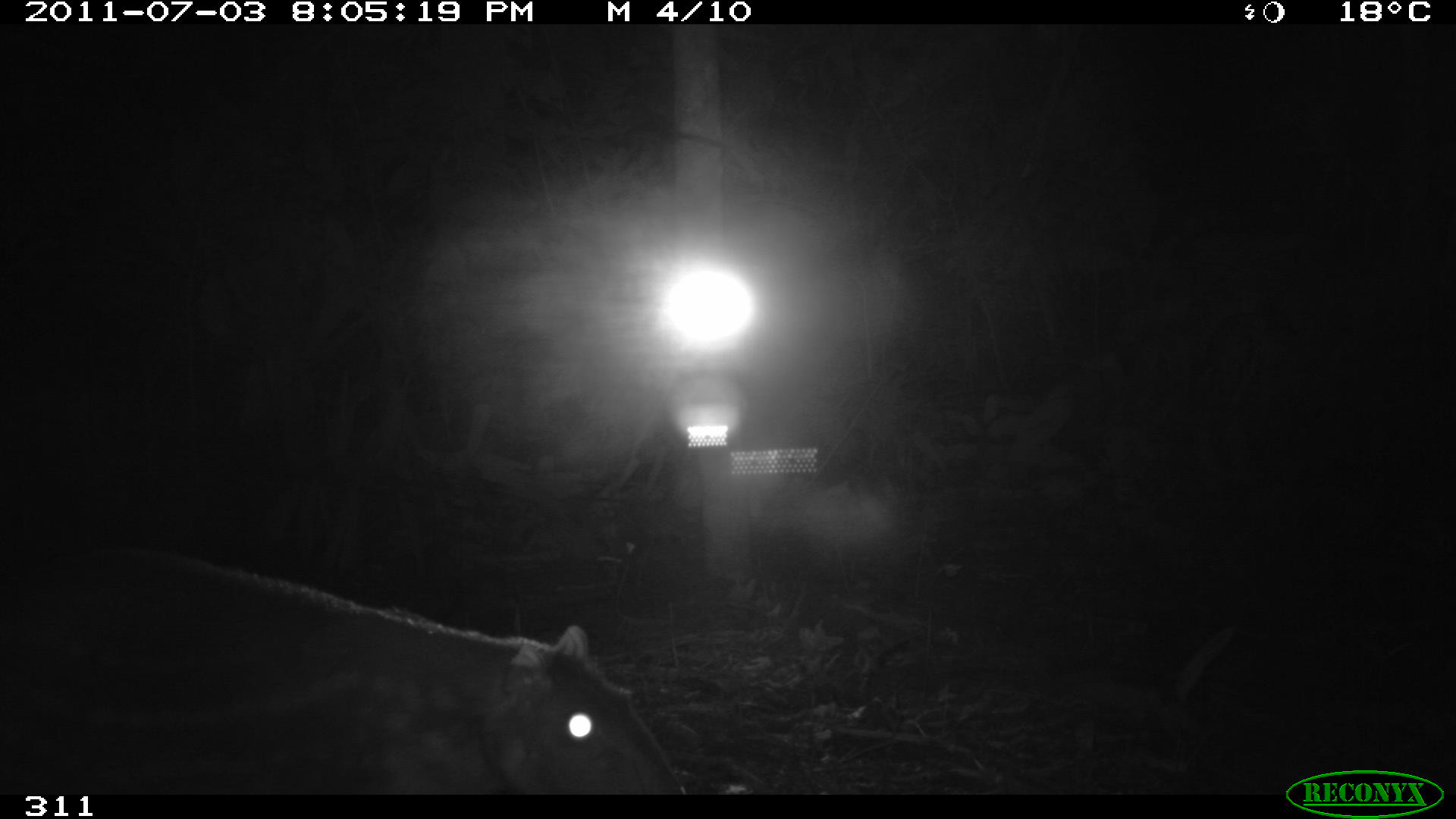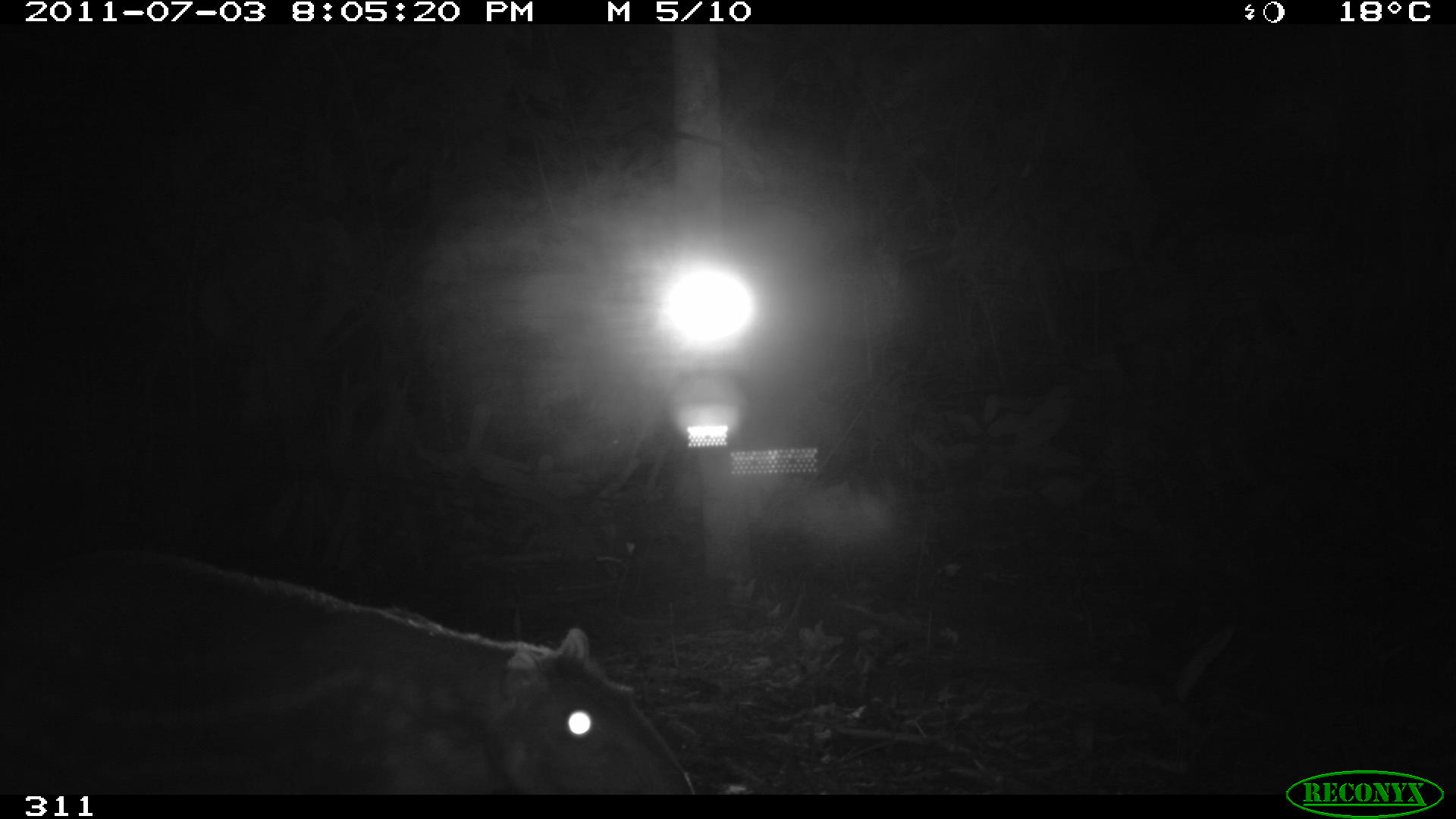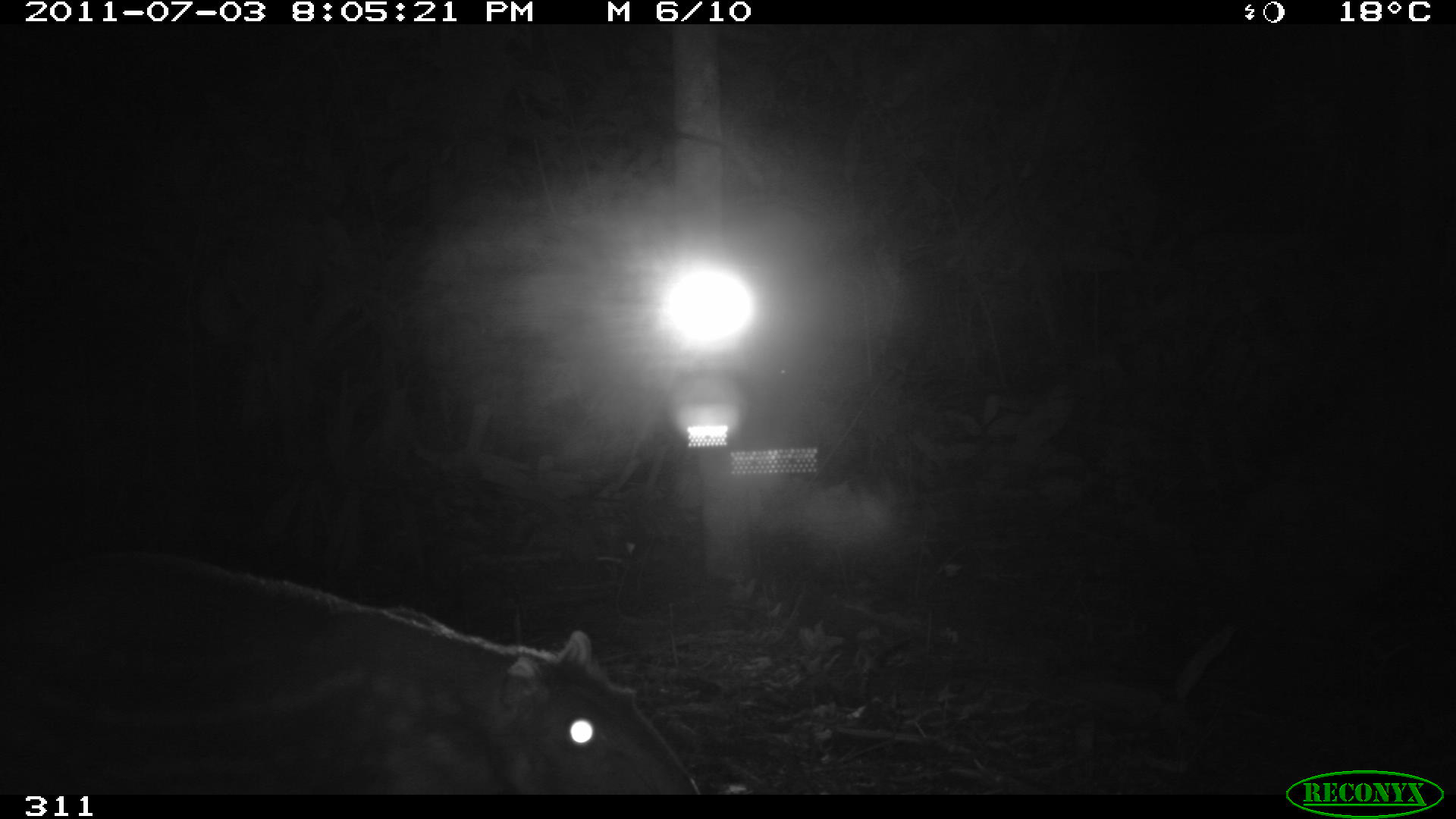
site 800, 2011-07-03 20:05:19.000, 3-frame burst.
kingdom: Animalia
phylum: Chordata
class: Mammalia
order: Rodentia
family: Cuniculidae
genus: Cuniculus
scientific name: Cuniculus paca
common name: spotted paca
Cuniculus paca (spotted paca).